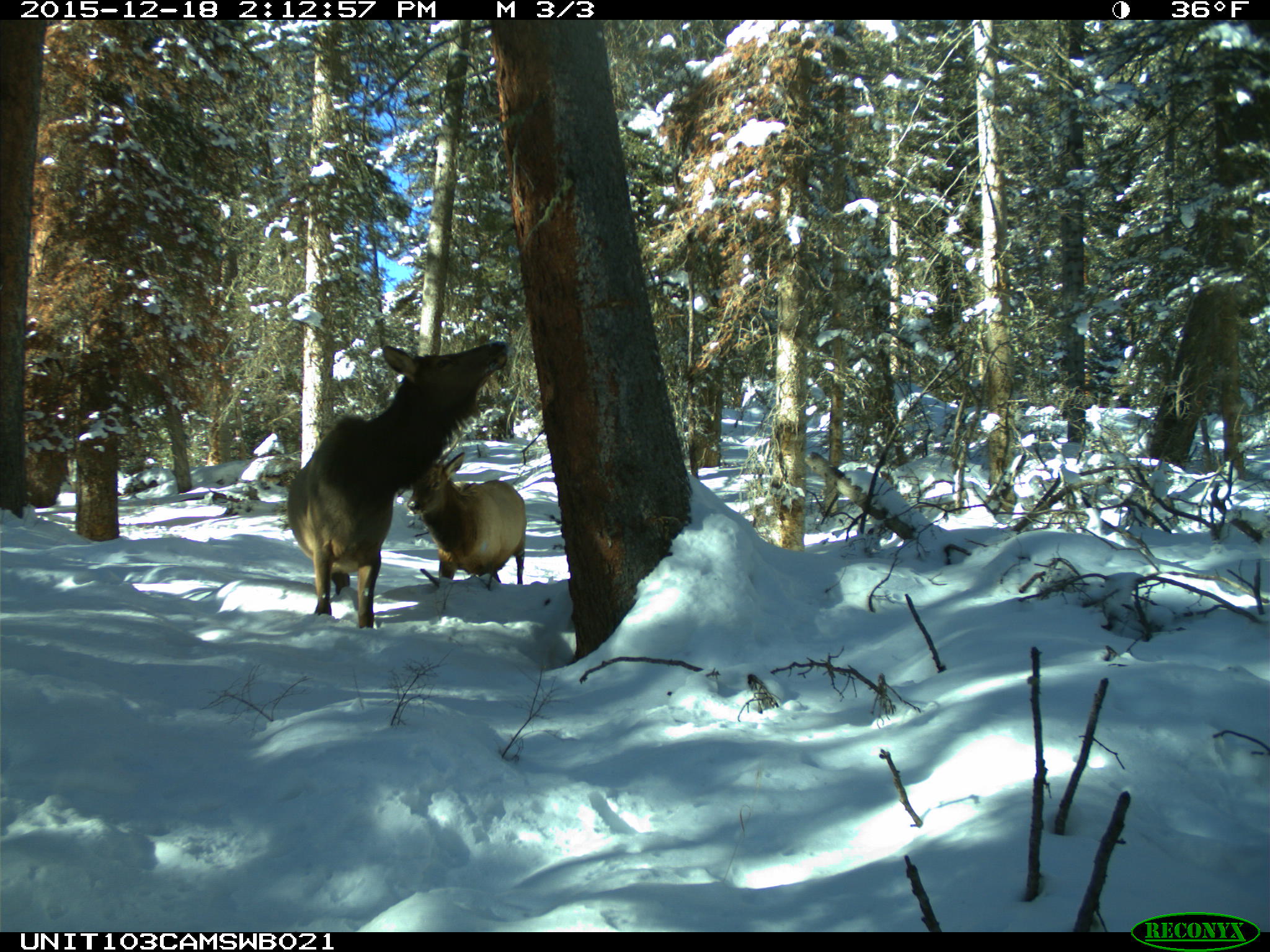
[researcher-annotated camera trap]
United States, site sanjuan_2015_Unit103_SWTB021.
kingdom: Animalia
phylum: Chordata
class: Mammalia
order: Artiodactyla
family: Cervidae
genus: Cervus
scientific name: Cervus elaphus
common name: red deer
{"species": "Cervus elaphus (red deer)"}